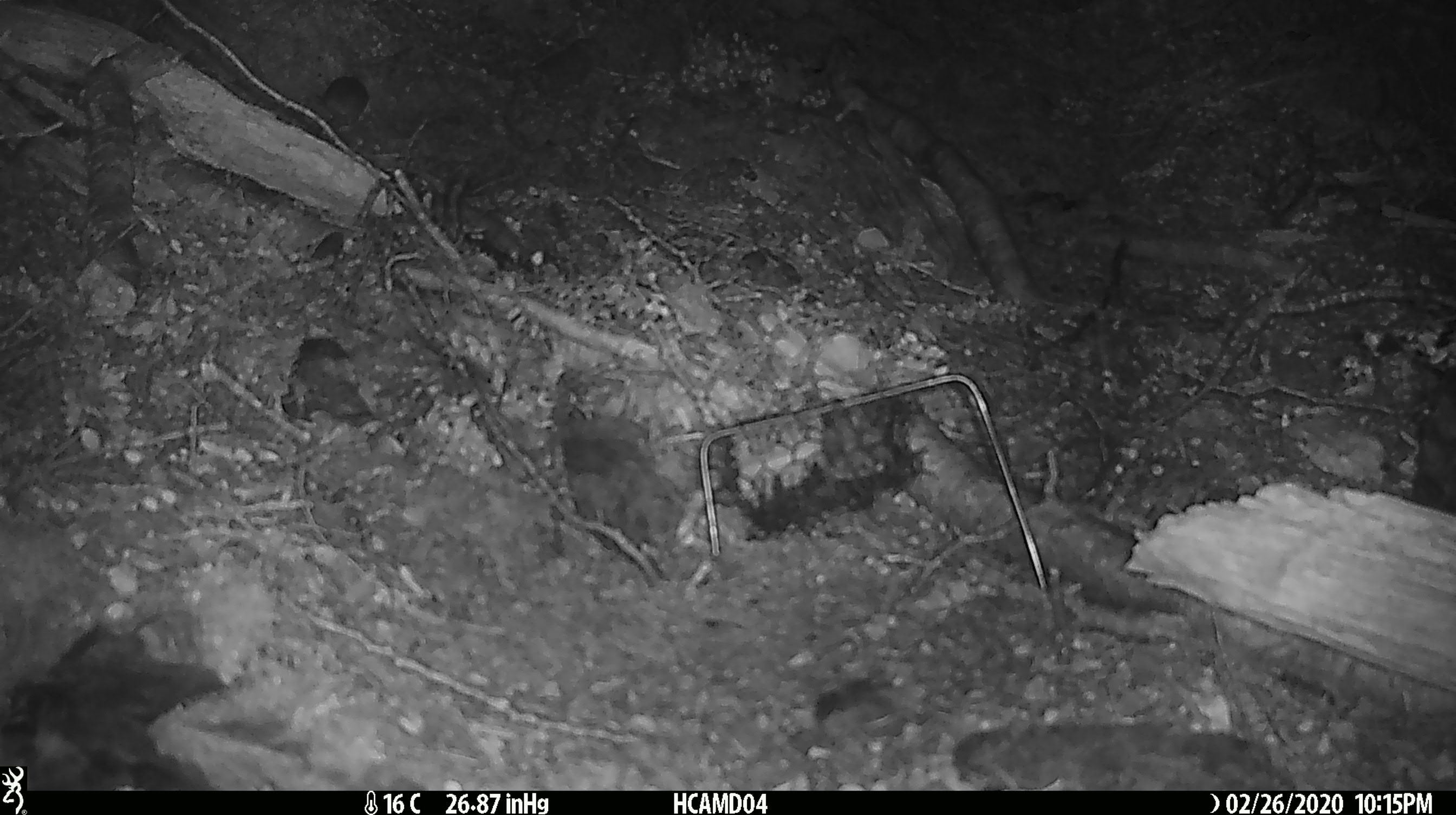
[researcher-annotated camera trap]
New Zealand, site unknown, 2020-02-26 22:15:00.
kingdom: Animalia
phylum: Chordata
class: Mammalia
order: Rodentia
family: Muridae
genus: Mus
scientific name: Mus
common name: mouse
Mouse (Mus).